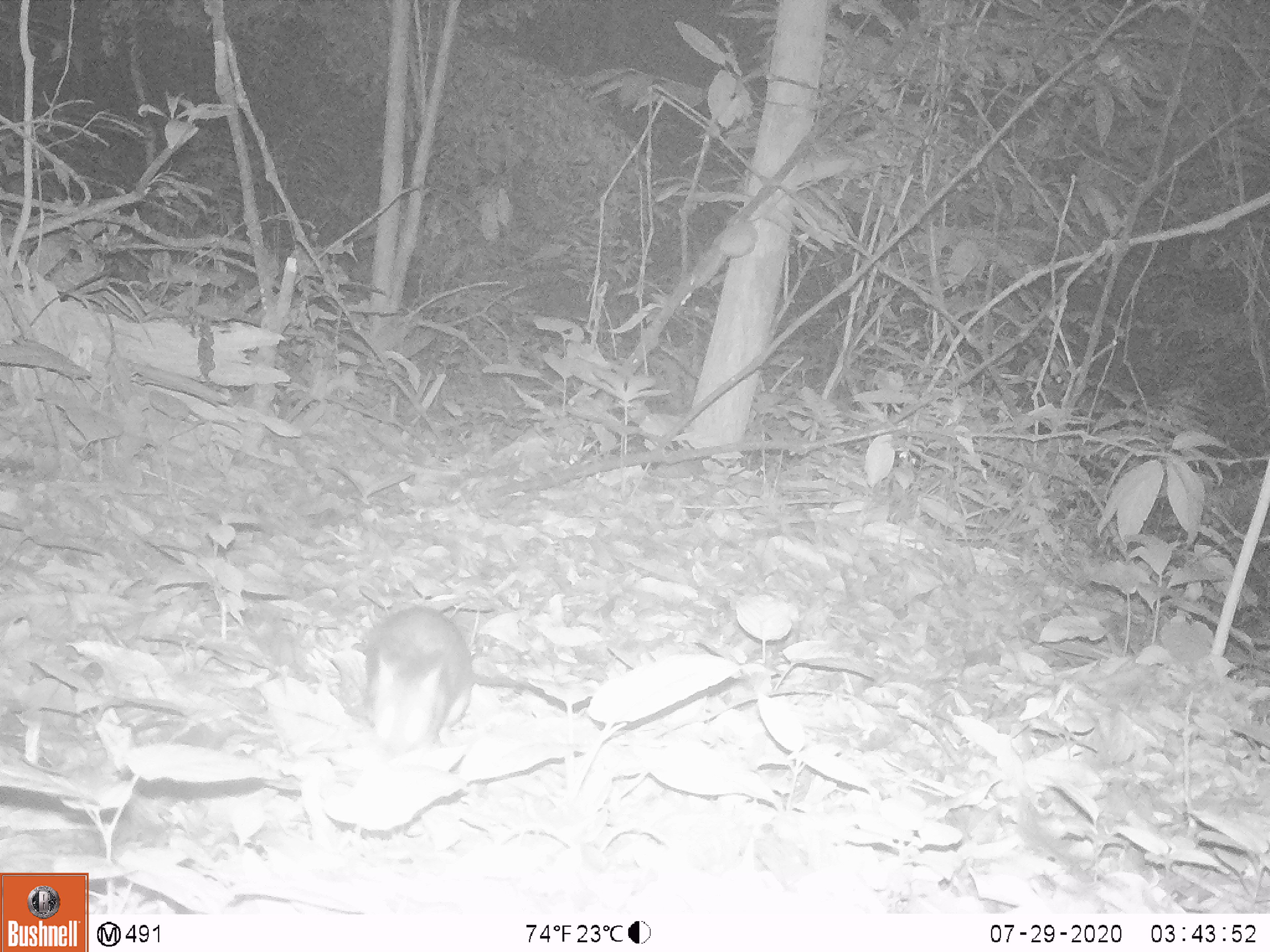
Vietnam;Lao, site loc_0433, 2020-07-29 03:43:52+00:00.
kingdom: Animalia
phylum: Chordata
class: Mammalia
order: Rodentia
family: Muridae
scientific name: Muridae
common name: old-world mice and rats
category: unidentified murid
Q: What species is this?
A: Unidentified murid (old-world mice and rats) (Muridae).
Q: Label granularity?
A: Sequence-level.